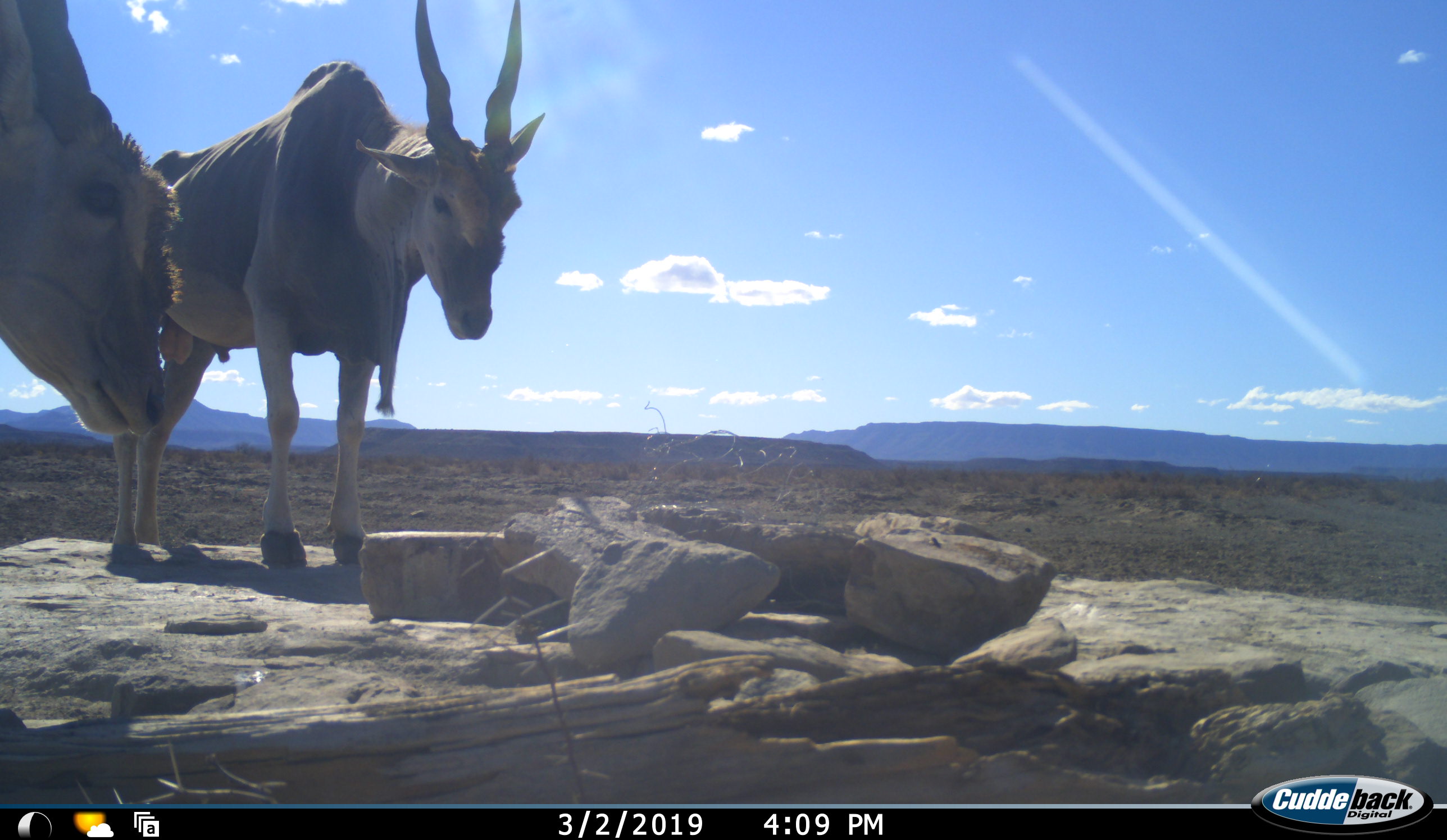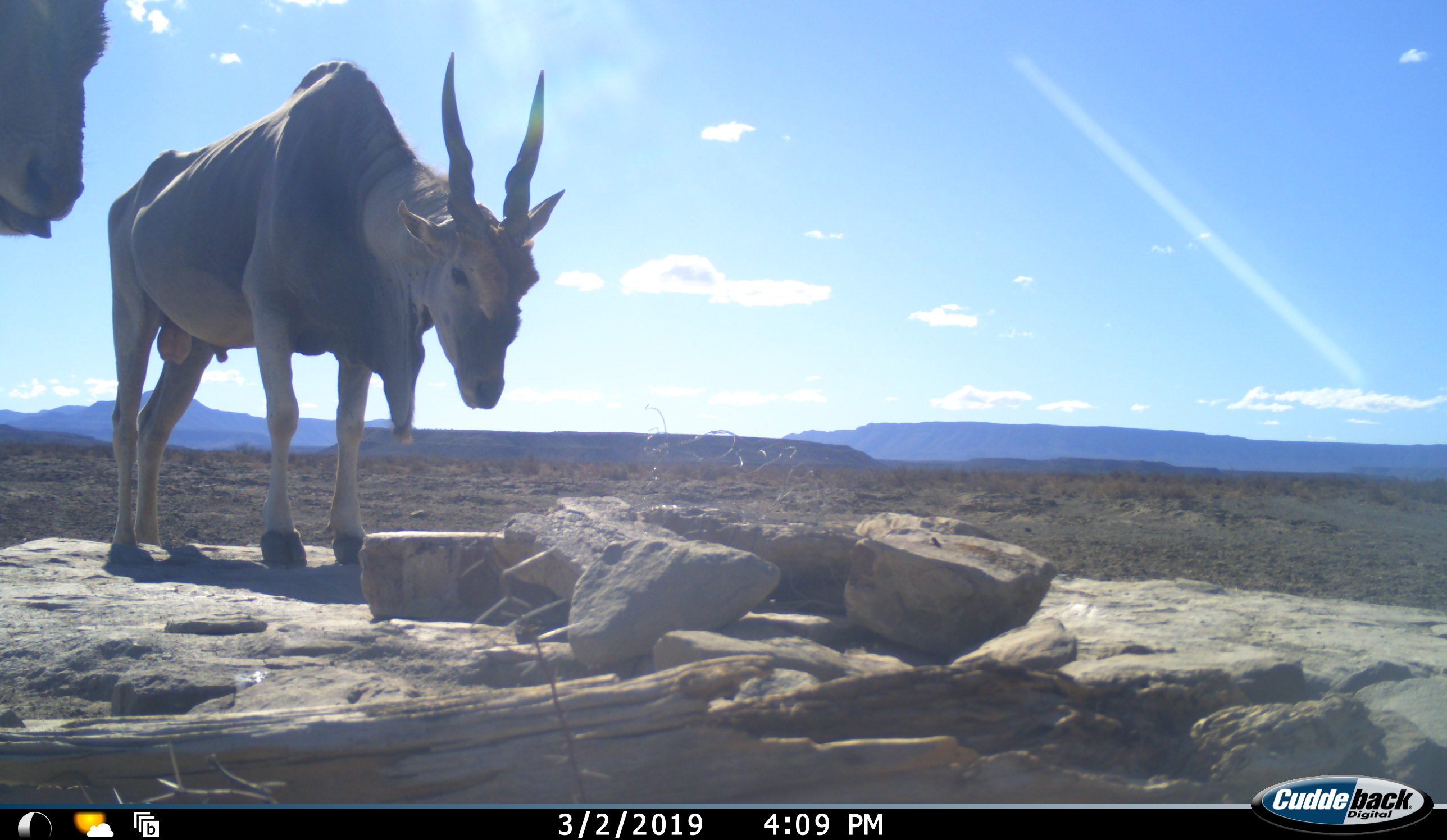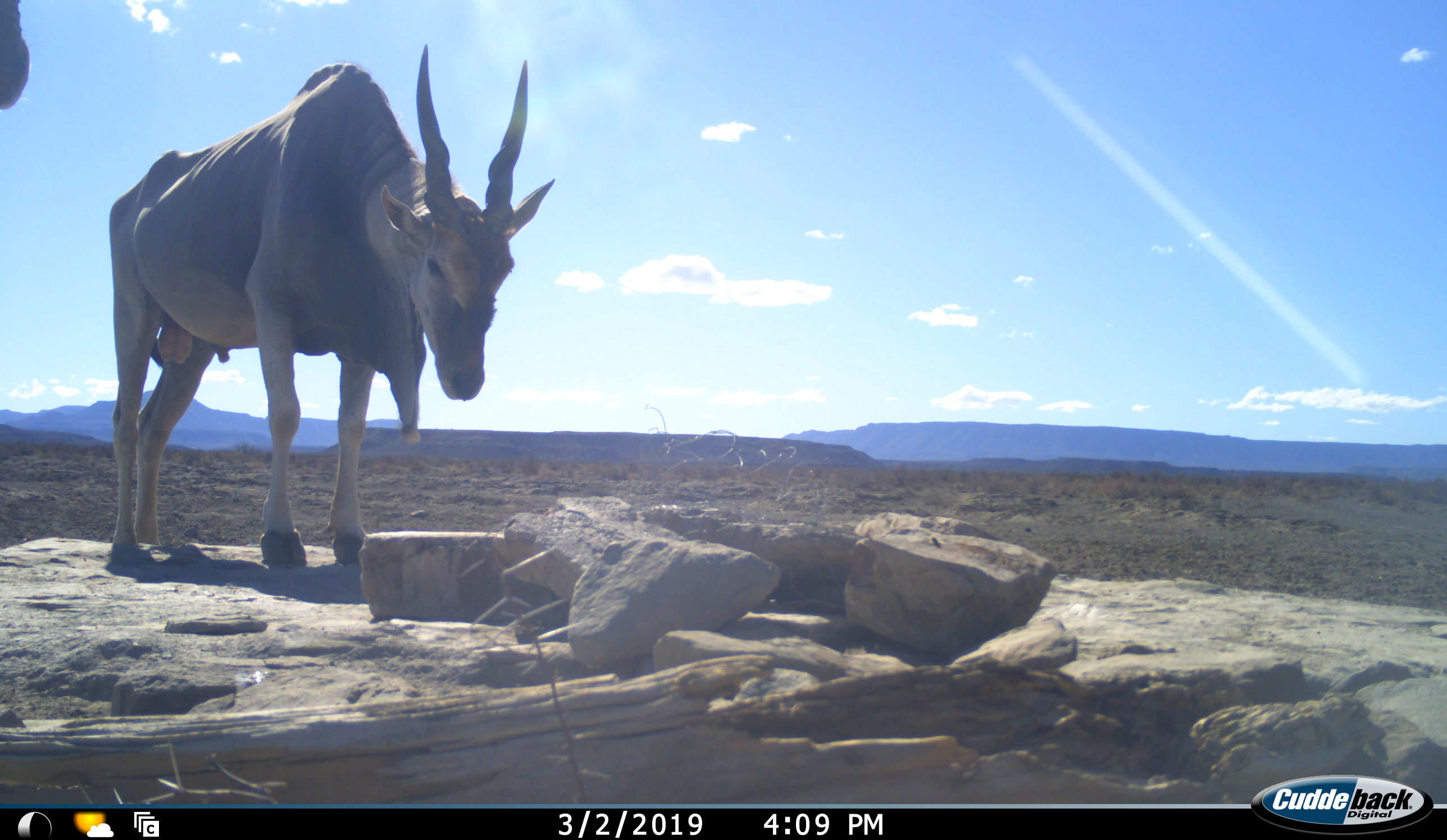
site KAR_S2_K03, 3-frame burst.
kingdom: Animalia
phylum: Chordata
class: Mammalia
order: Artiodactyla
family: Bovidae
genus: Tragelaphus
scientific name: Tragelaphus oryx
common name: eland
Eland (Tragelaphus oryx), count 2. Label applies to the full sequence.